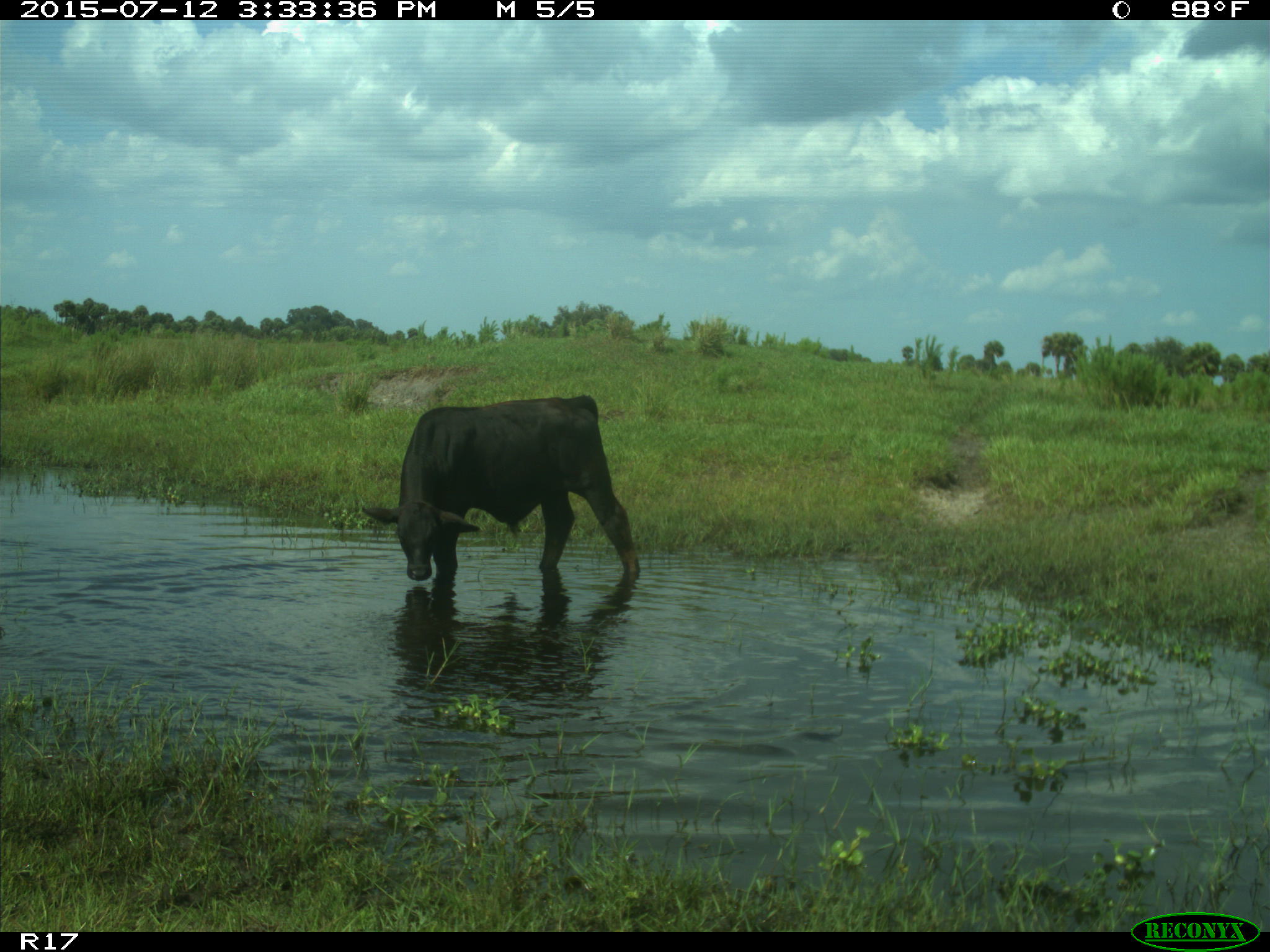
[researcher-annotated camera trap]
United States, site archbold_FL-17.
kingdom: Animalia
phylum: Chordata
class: Mammalia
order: Artiodactyla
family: Bovidae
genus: Bos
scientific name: Bos taurus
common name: domestic cow